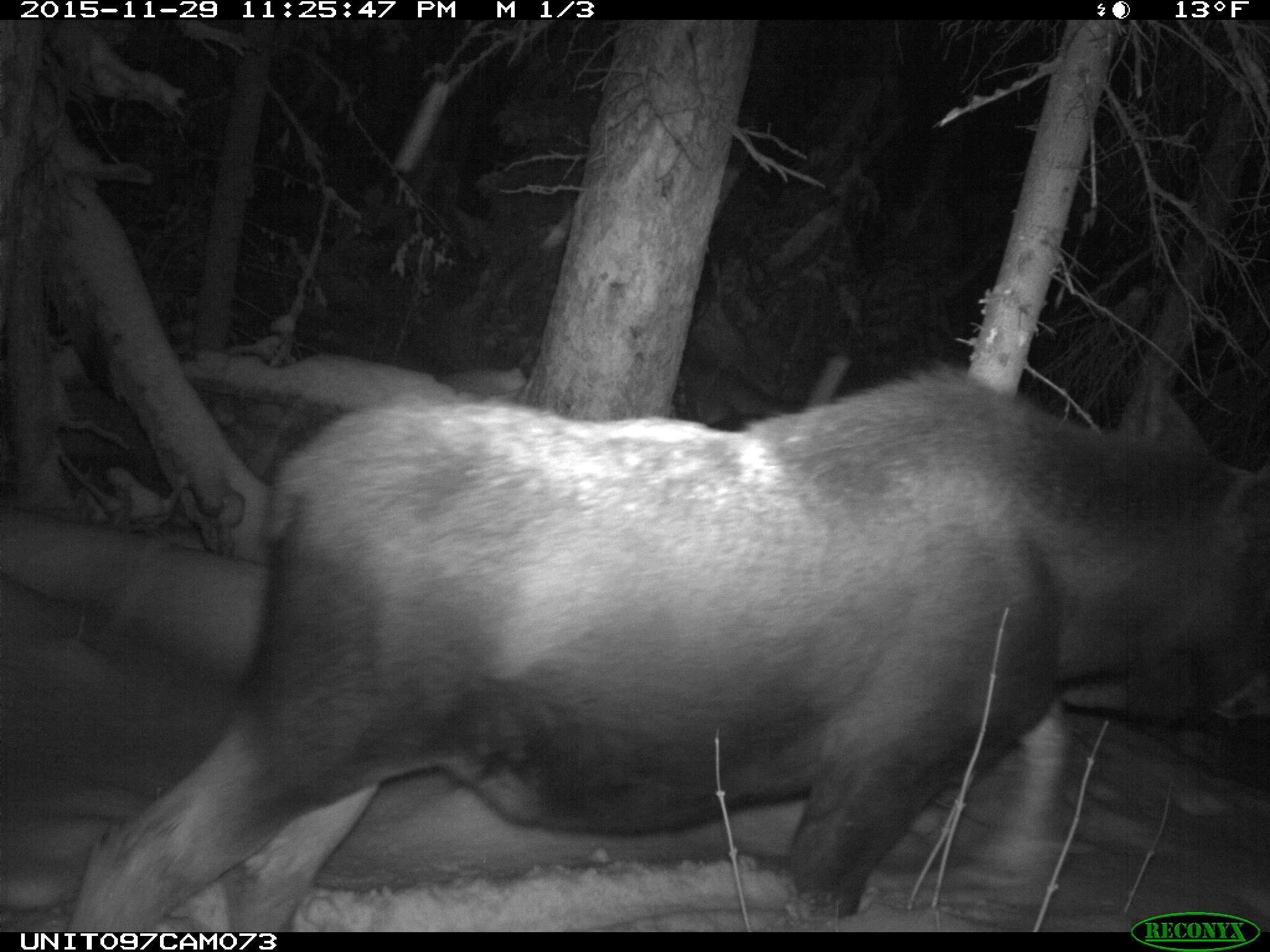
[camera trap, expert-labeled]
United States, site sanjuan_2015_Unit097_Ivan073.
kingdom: Animalia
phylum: Chordata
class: Mammalia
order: Artiodactyla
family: Cervidae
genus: Alces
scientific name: Alces alces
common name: moose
Alces alces (moose).